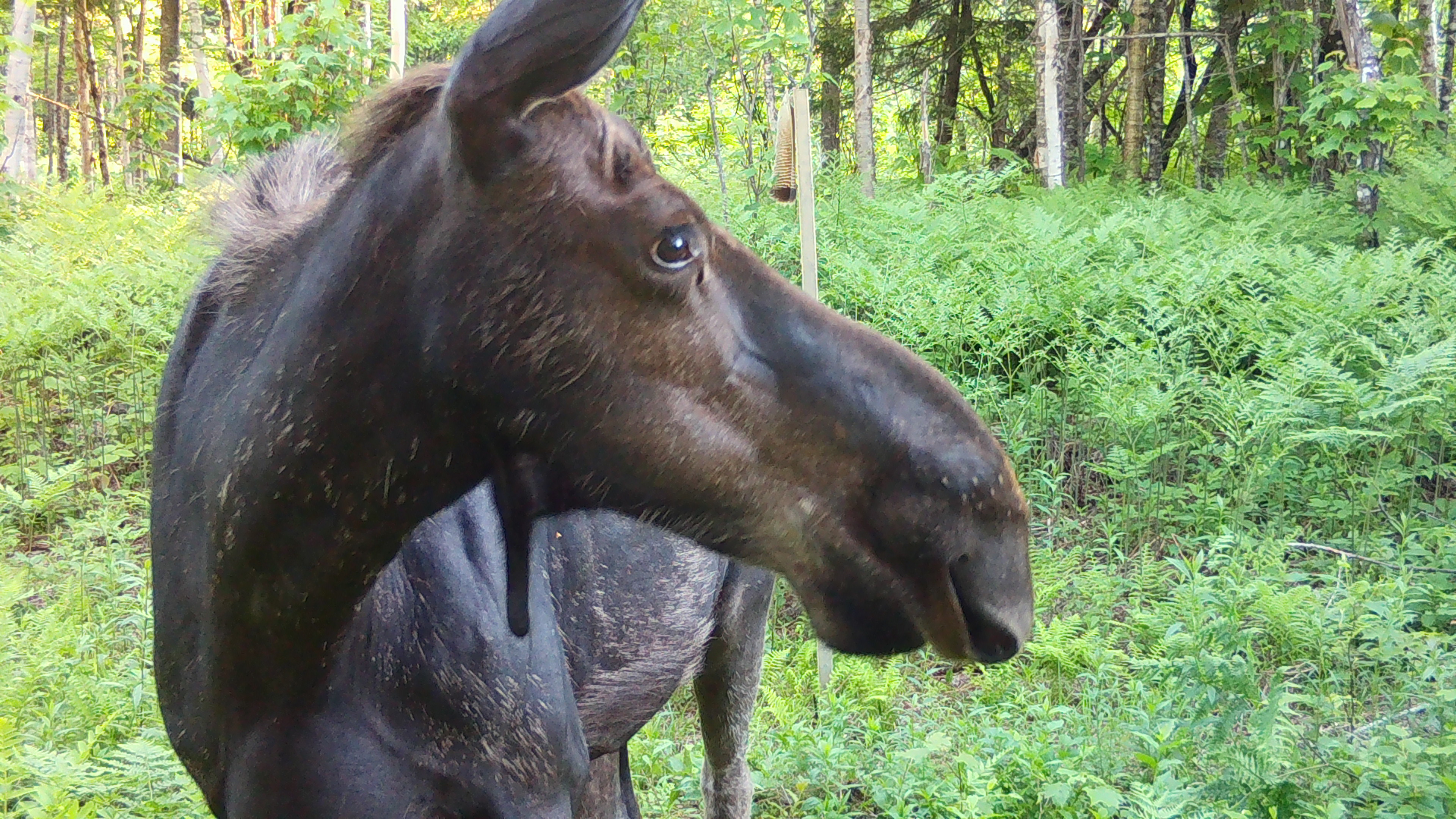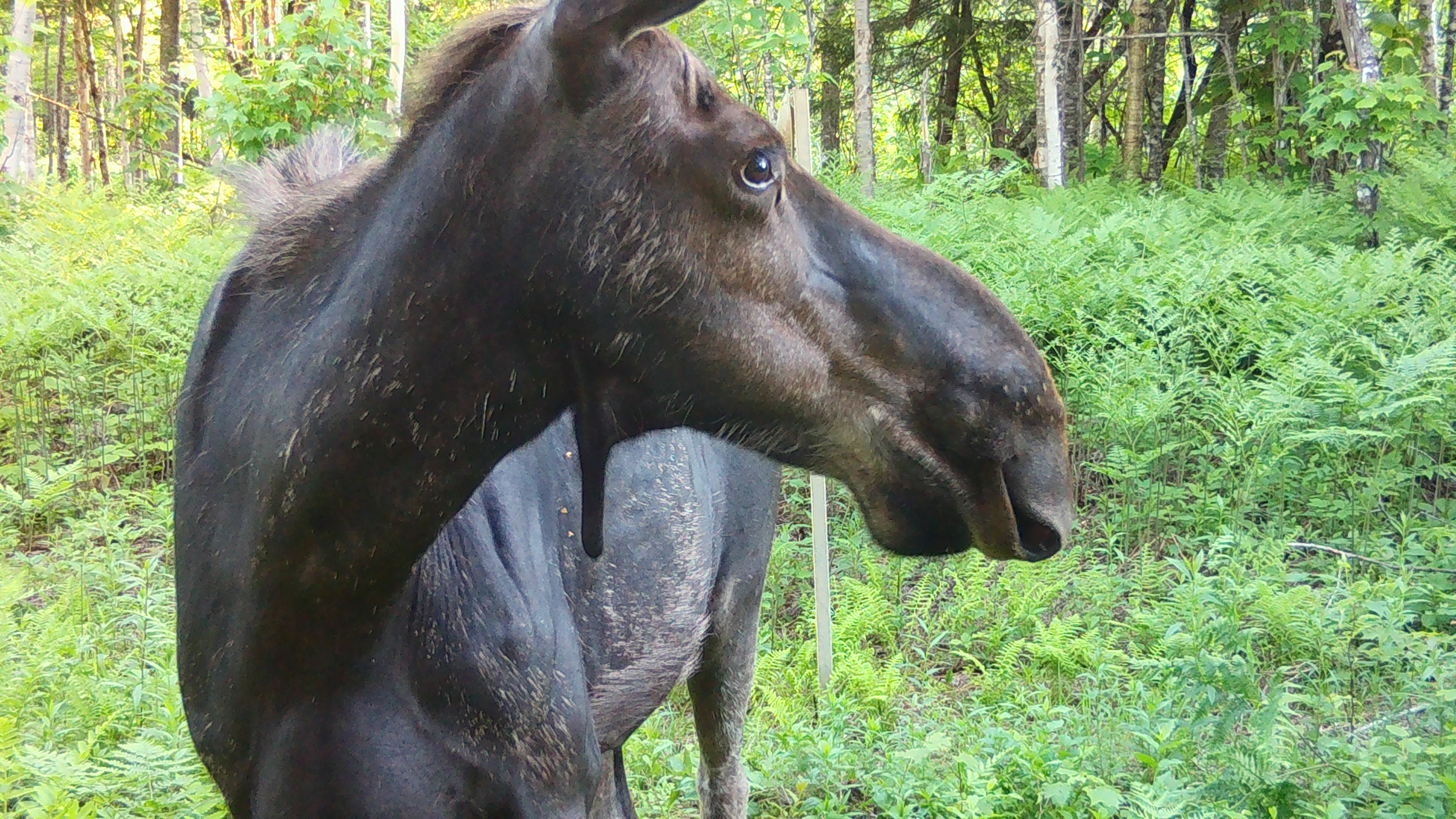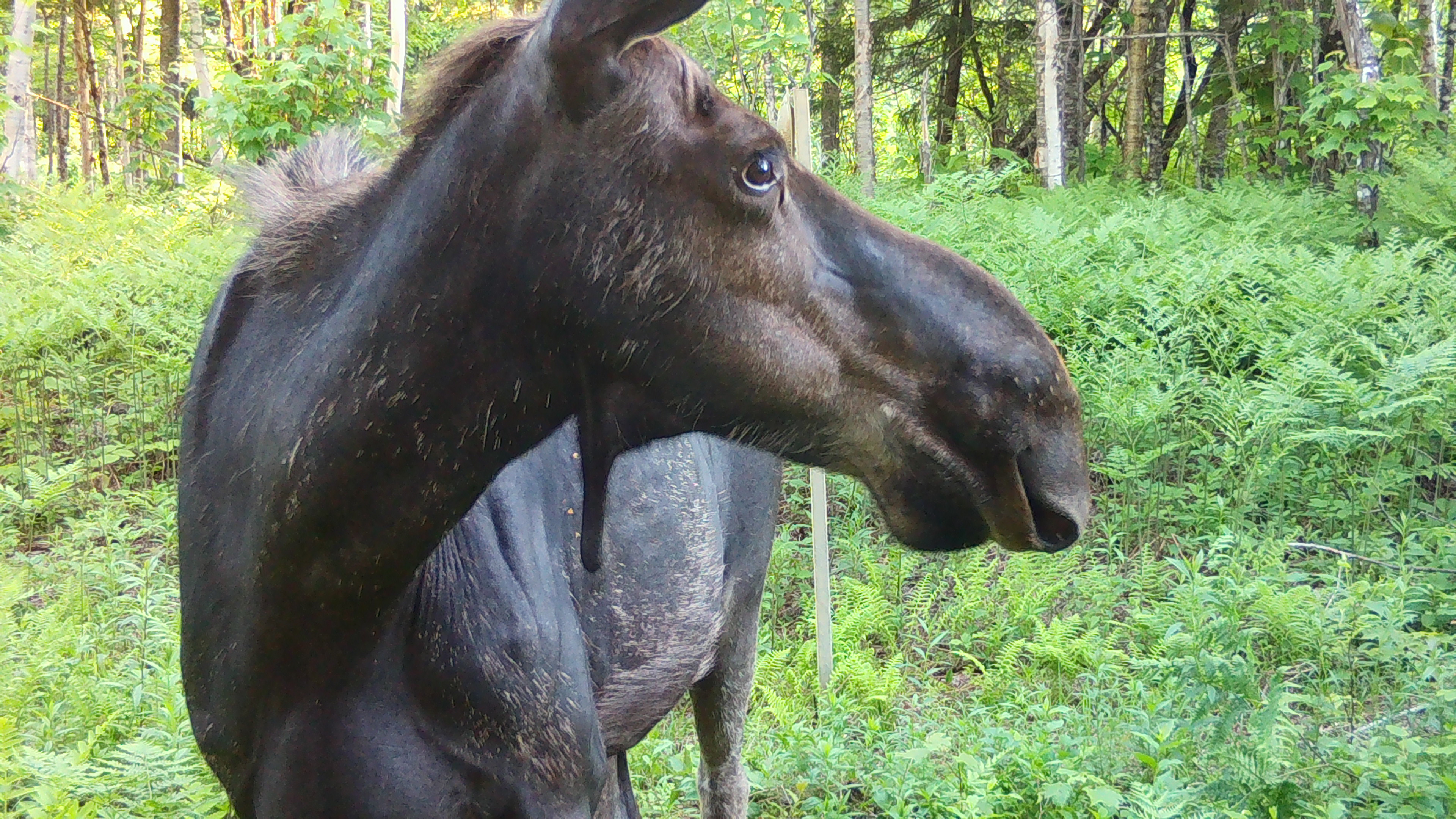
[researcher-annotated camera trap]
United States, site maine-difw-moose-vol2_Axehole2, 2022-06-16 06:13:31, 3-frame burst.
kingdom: Animalia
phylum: Chordata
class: Mammalia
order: Artiodactyla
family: Cervidae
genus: Alces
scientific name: Alces alces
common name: moose